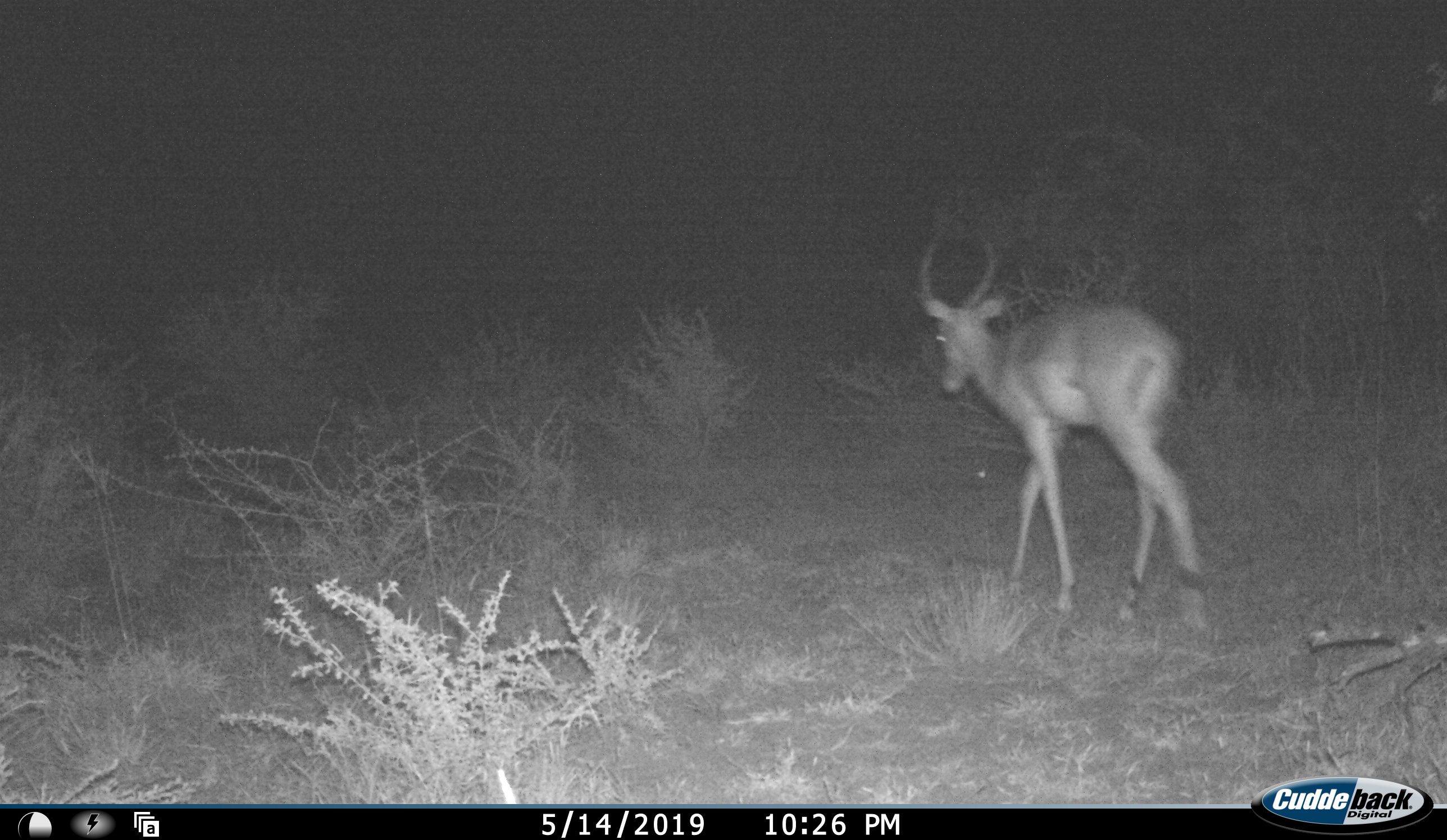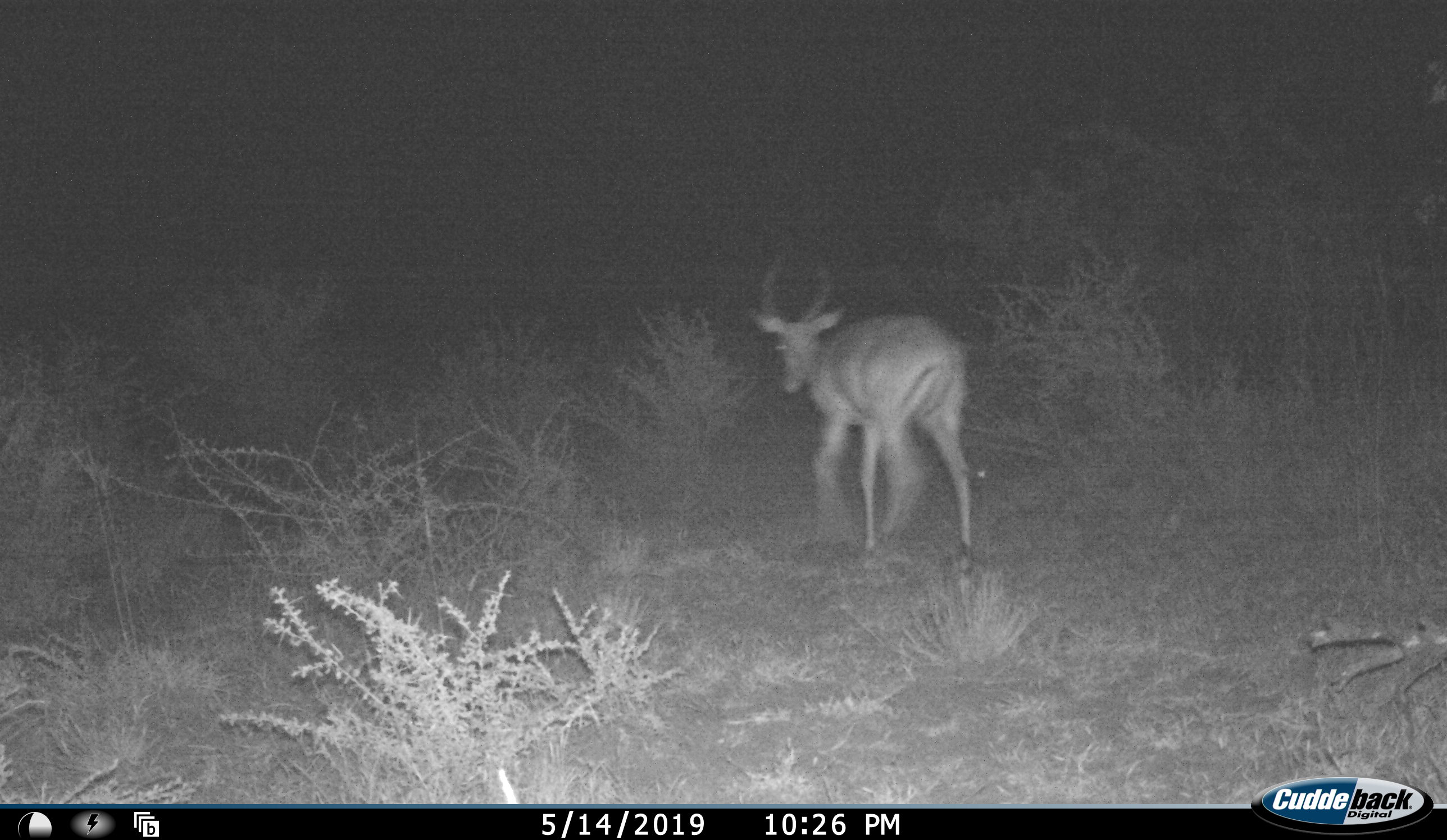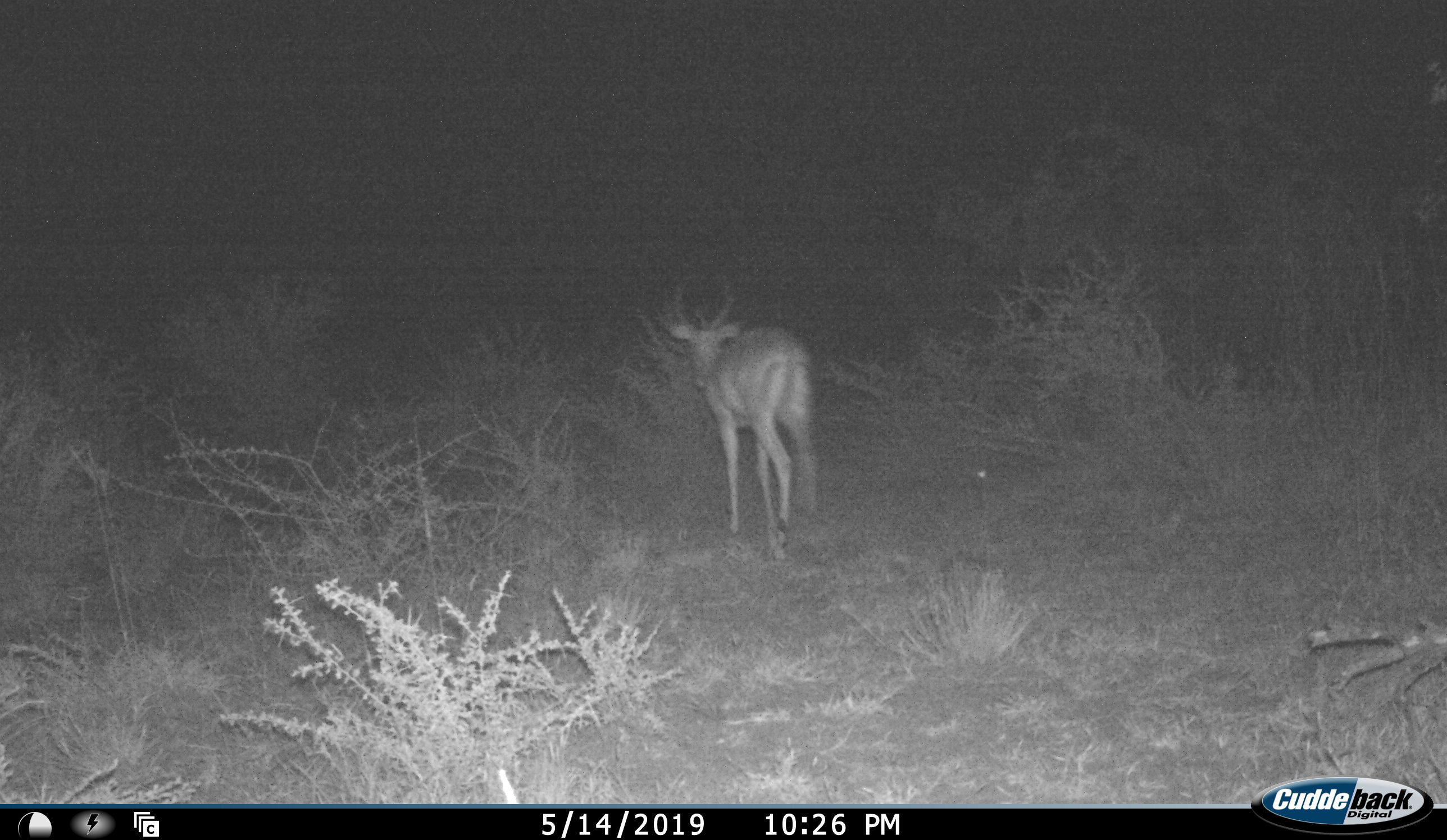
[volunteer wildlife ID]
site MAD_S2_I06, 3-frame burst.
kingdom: Animalia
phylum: Chordata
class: Mammalia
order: Artiodactyla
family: Bovidae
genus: Aepyceros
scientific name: Aepyceros melampus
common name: impala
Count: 1.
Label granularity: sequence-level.